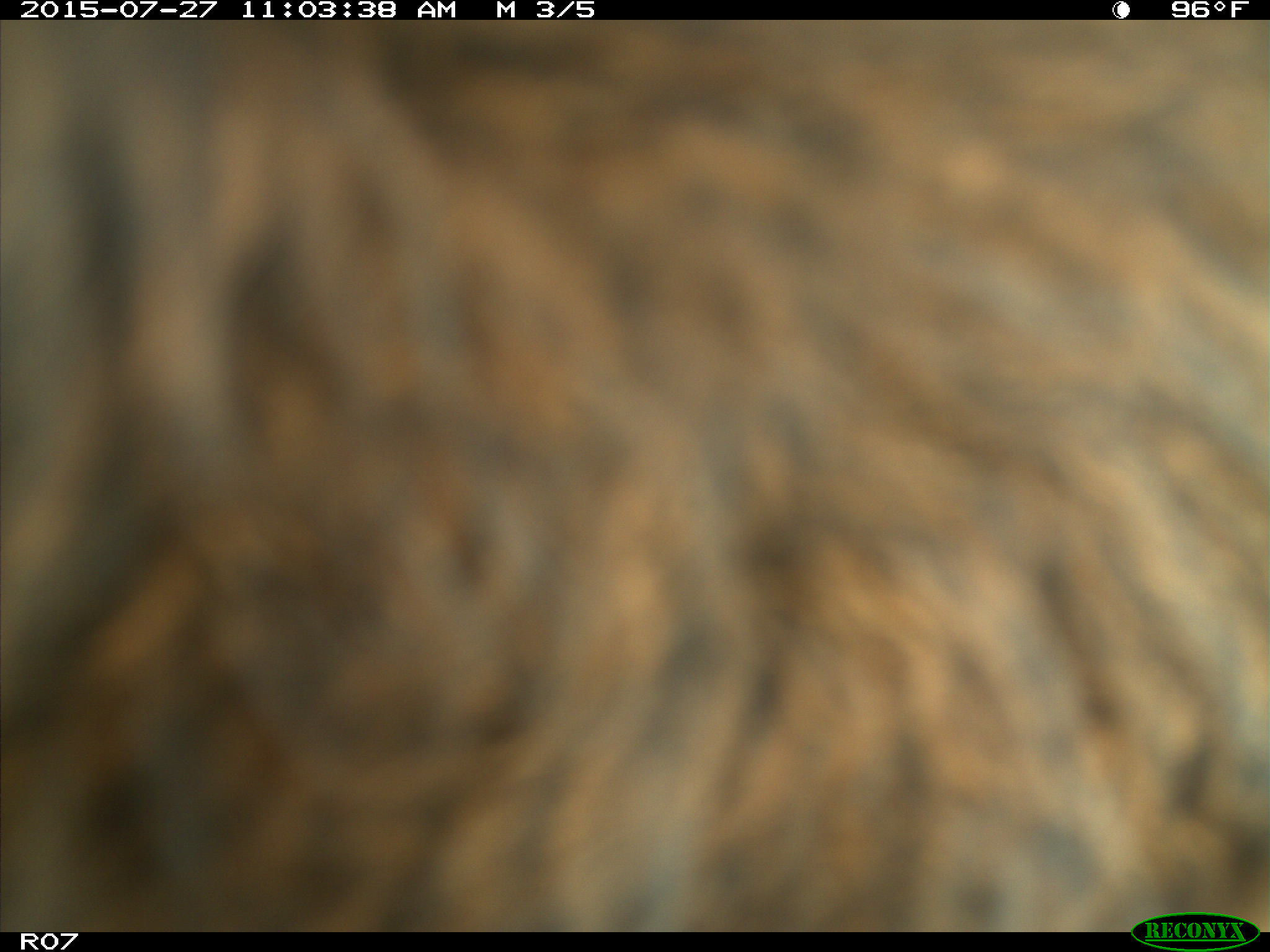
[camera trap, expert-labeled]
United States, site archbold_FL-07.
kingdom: Animalia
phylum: Chordata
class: Mammalia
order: Artiodactyla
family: Bovidae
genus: Bos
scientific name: Bos taurus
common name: domestic cow